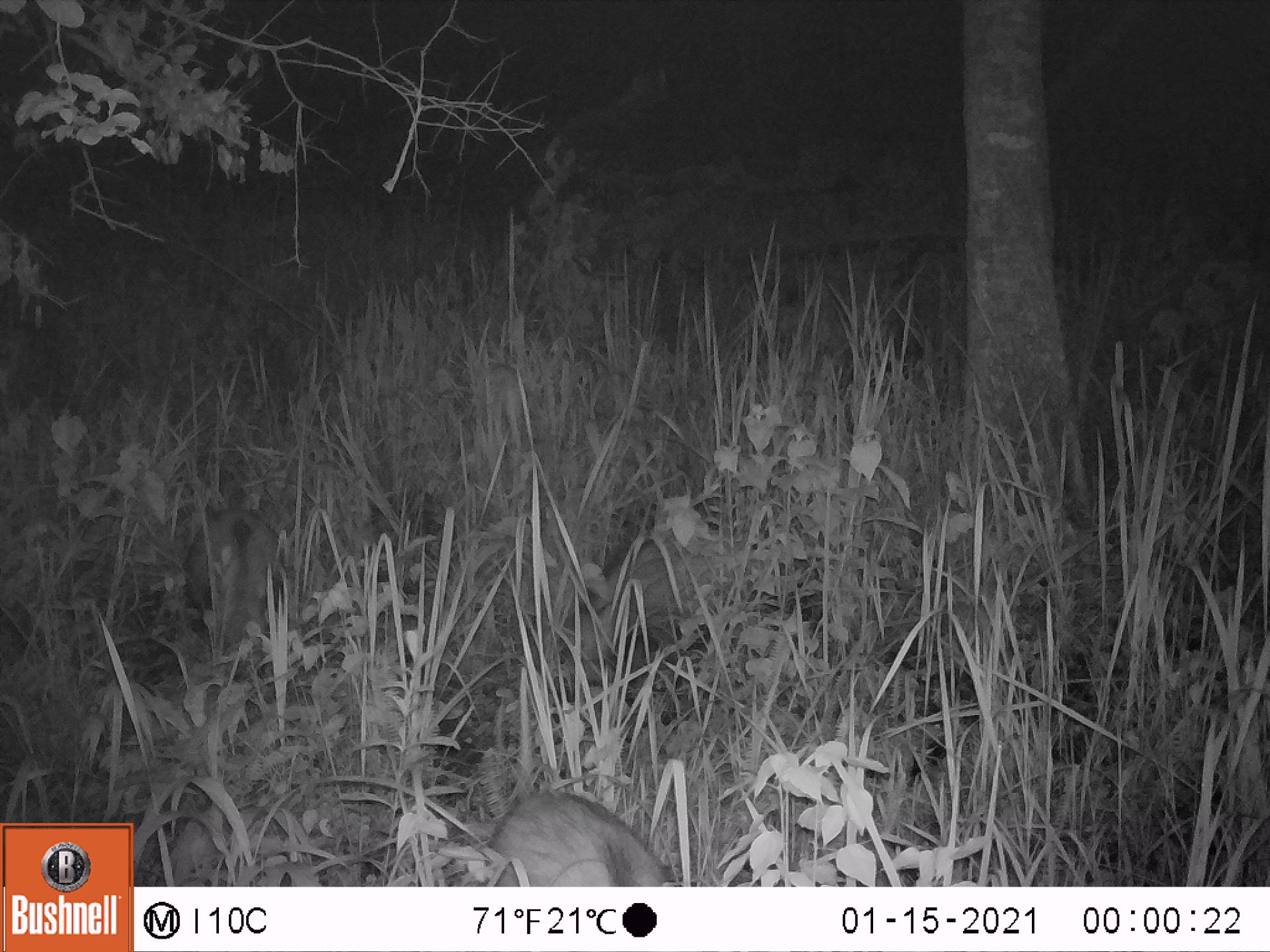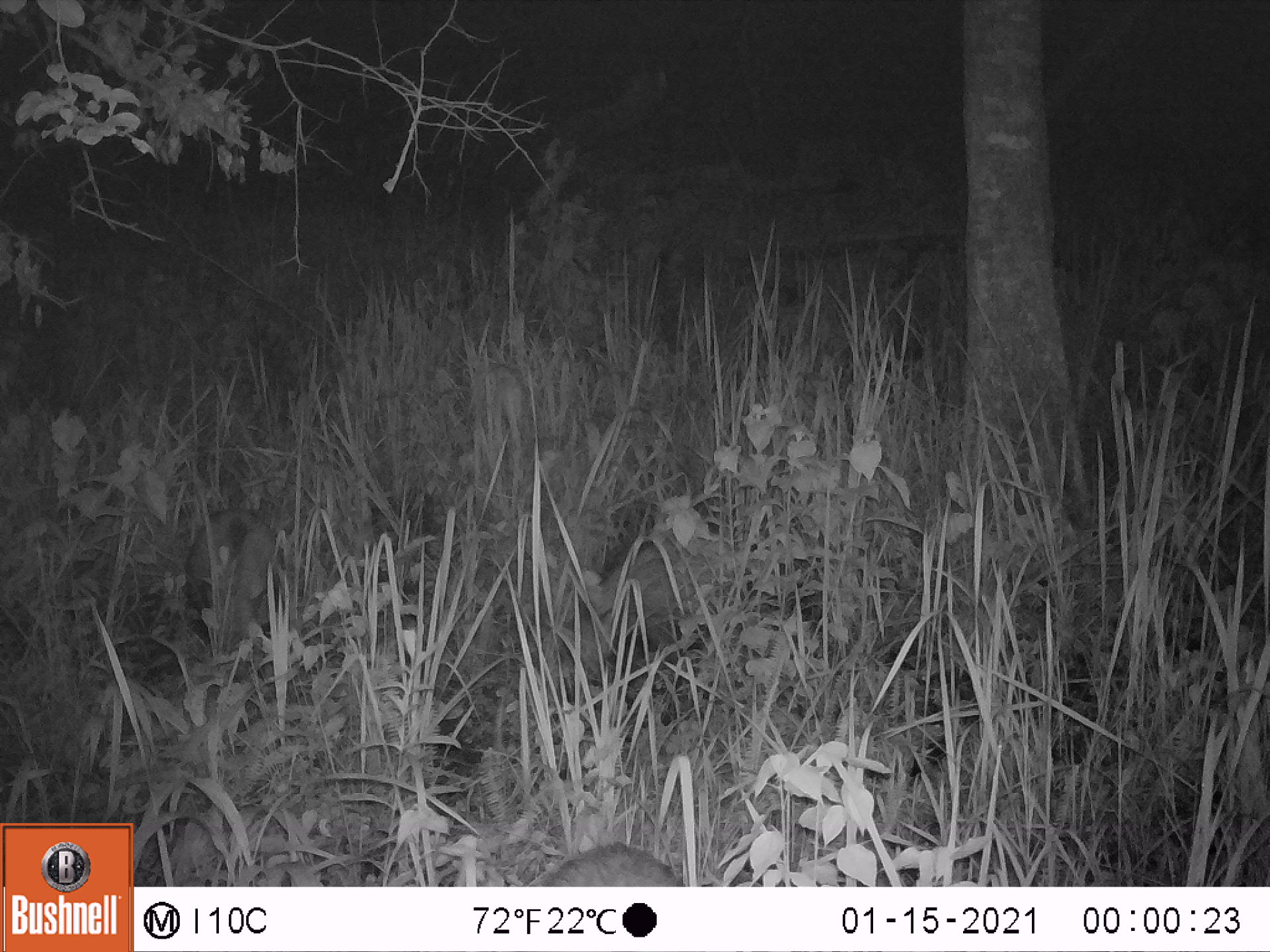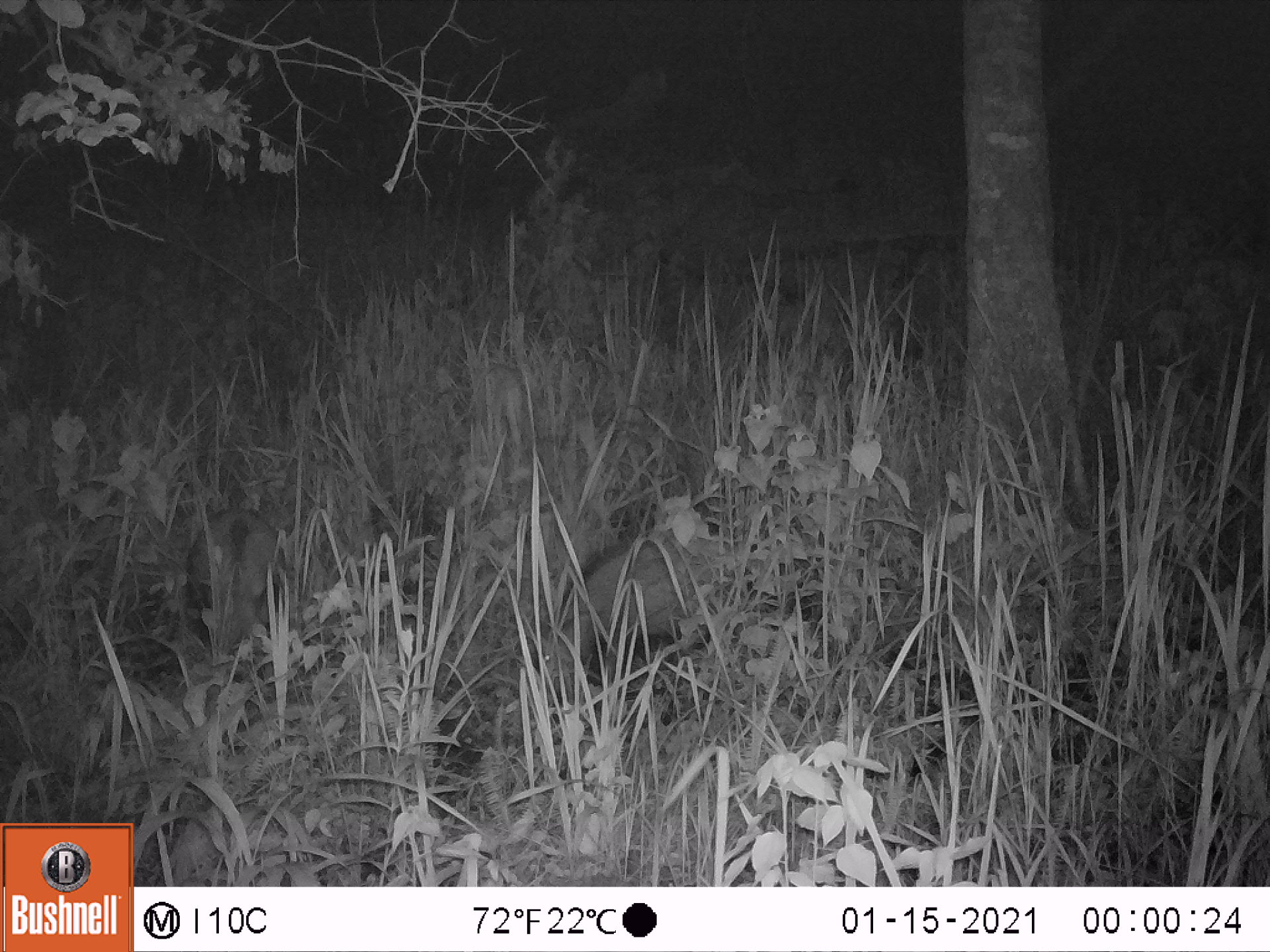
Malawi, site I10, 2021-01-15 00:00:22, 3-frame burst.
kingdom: Animalia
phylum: Chordata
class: Mammalia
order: Artiodactyla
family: Suidae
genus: Potamochoerus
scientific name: Potamochoerus larvatus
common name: bushpig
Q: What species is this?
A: Bushpig (Potamochoerus larvatus).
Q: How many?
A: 3.